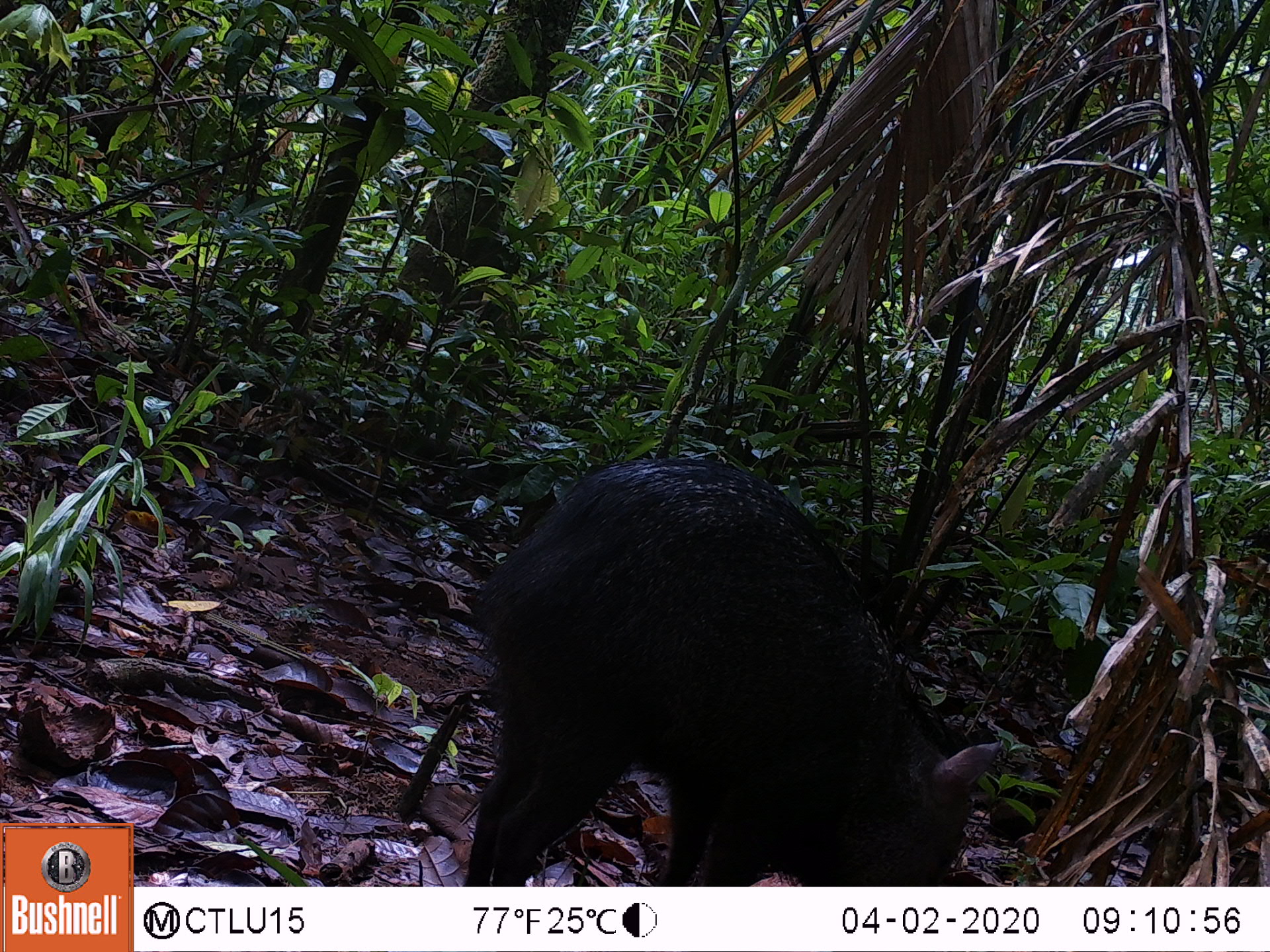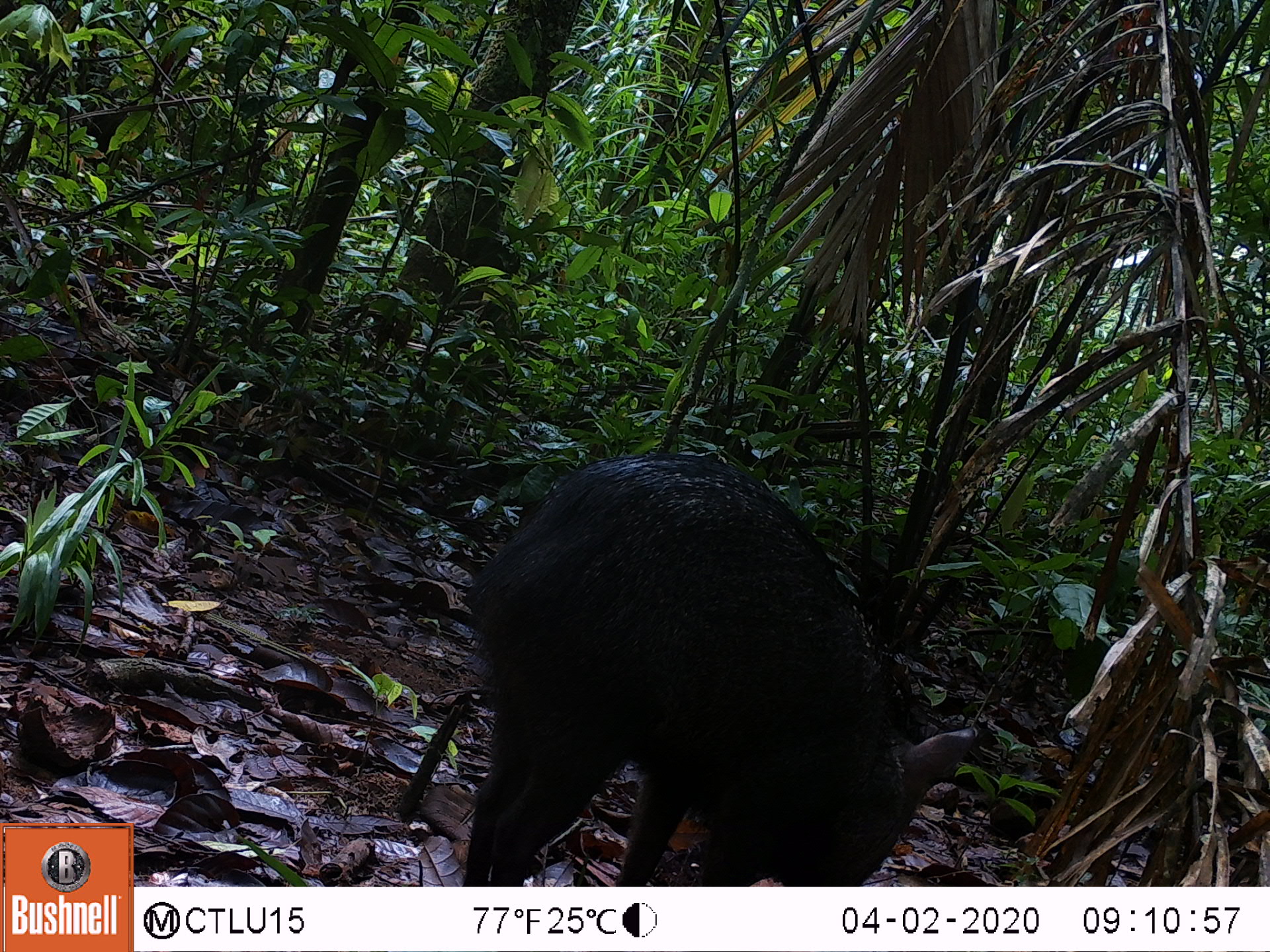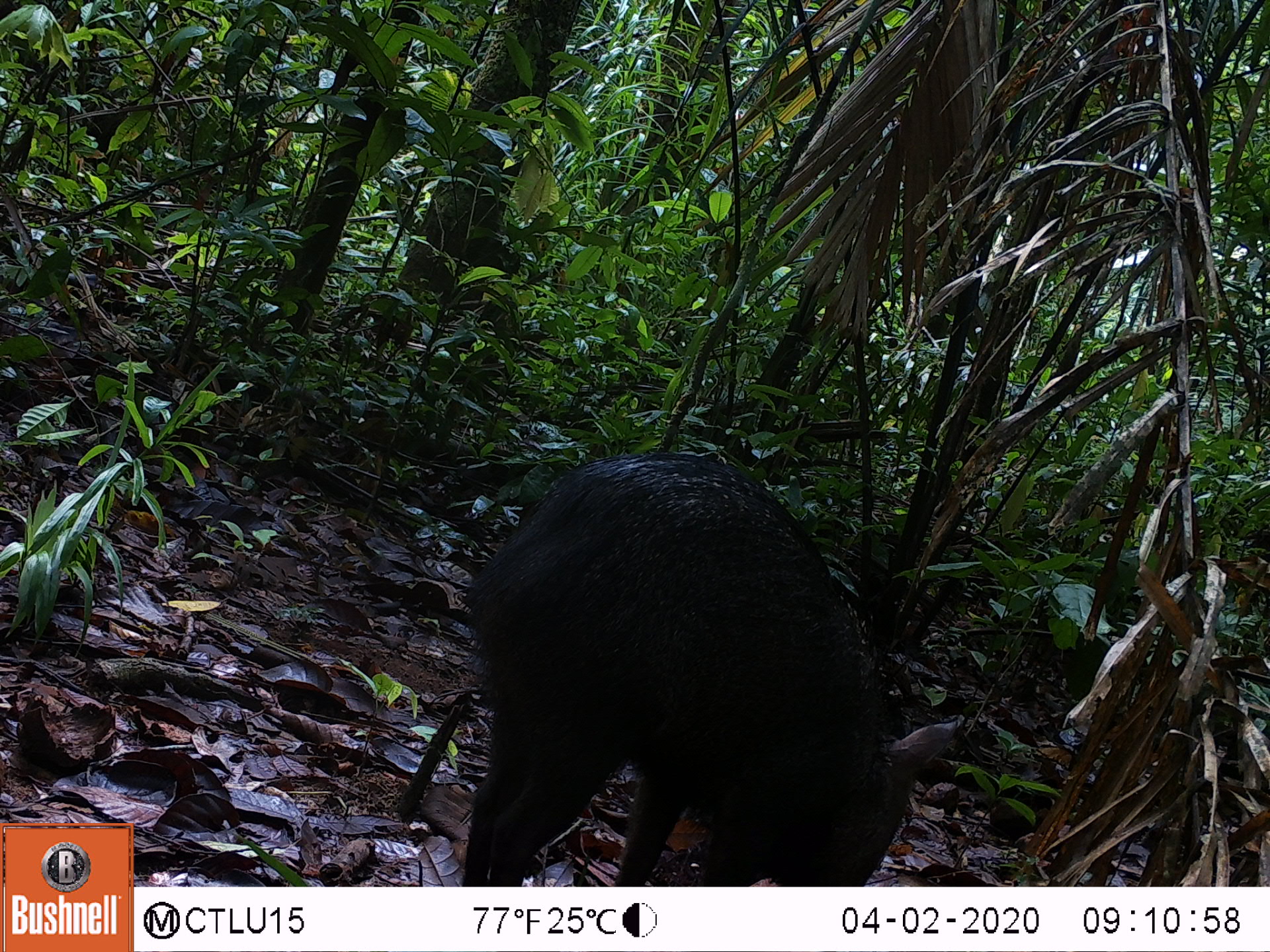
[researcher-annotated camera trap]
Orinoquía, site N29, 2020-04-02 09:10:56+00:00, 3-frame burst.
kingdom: Animalia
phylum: Chordata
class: Mammalia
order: Artiodactyla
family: Tayassuidae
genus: Pecari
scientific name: Pecari tajacu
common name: collared peccary